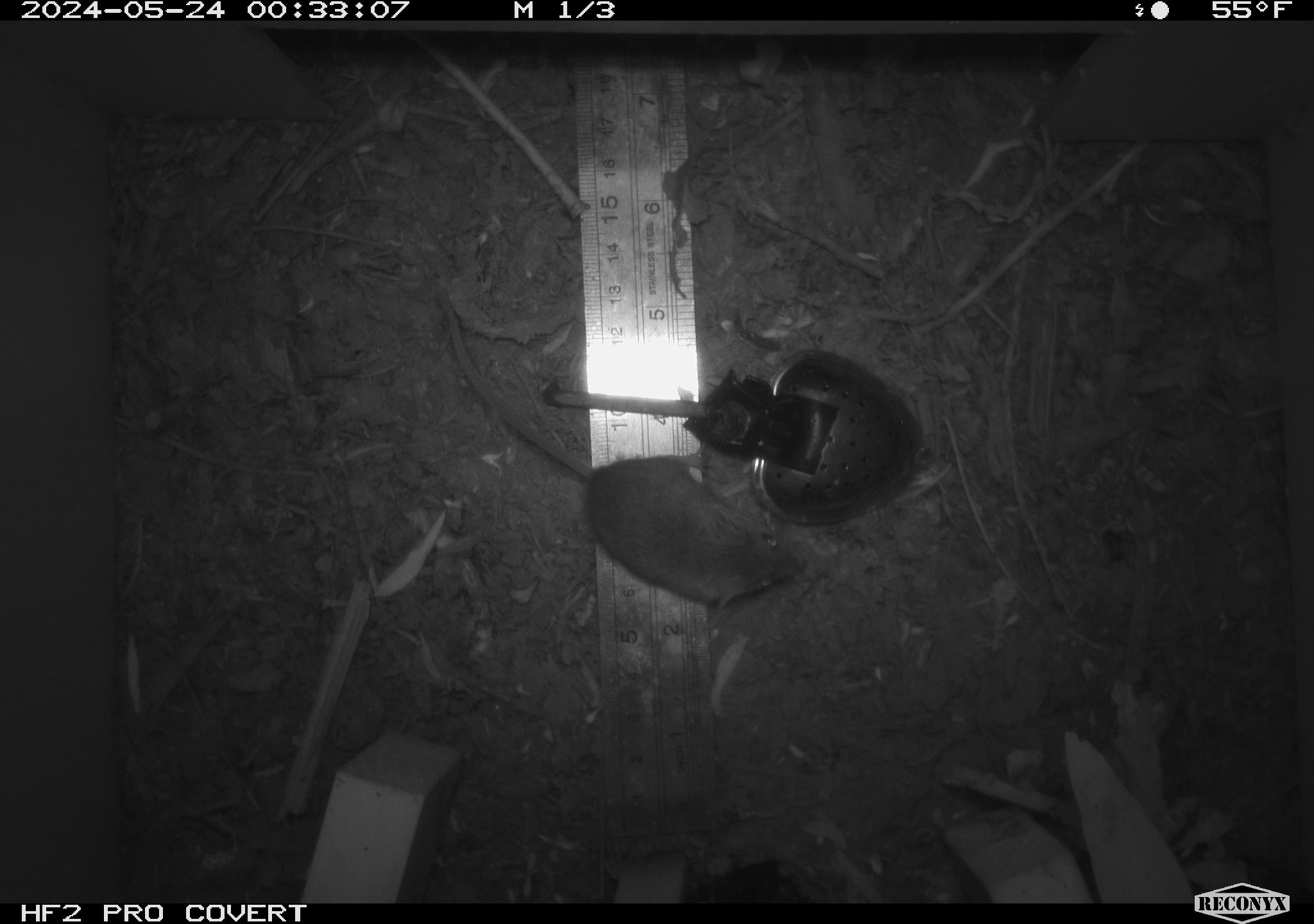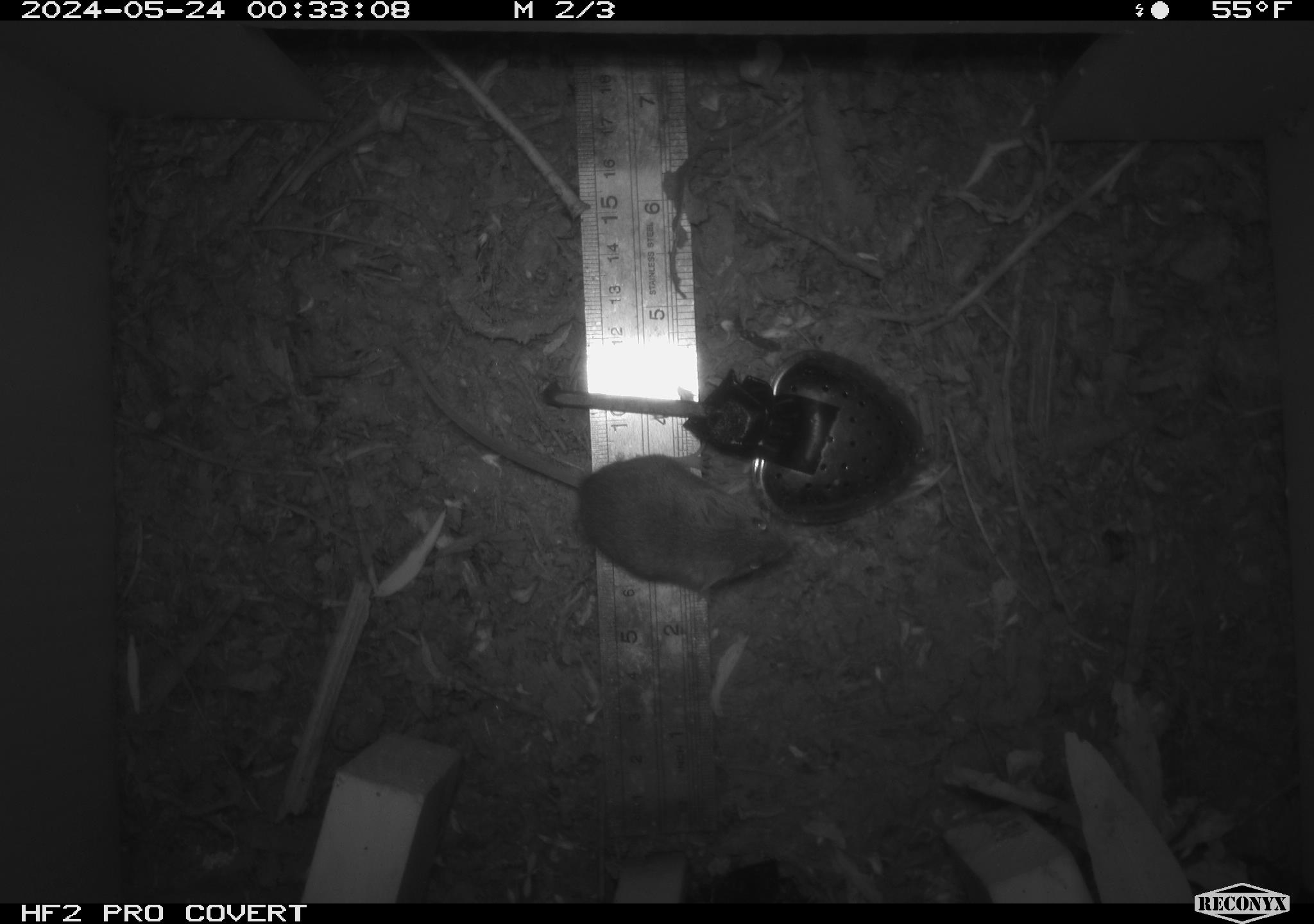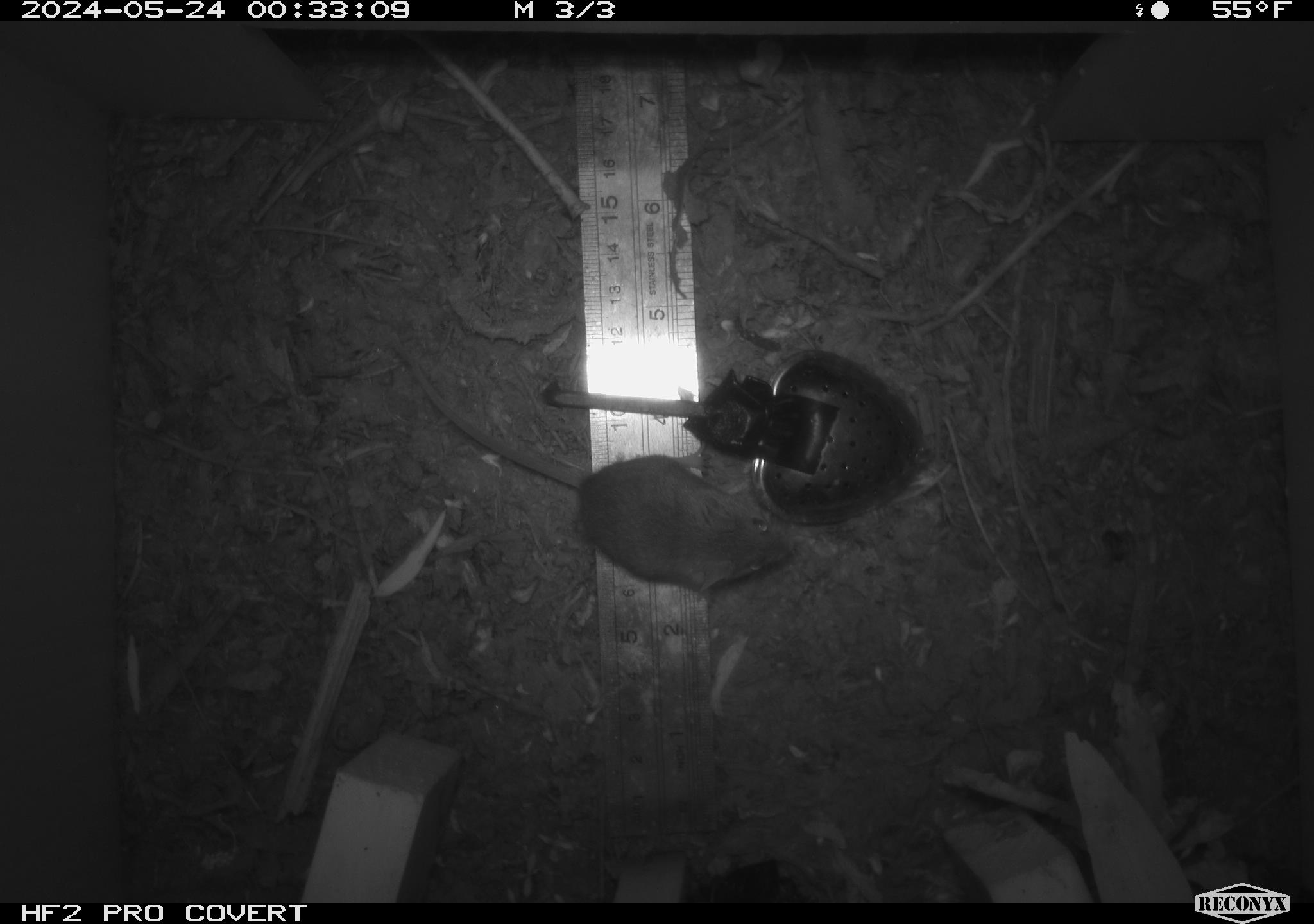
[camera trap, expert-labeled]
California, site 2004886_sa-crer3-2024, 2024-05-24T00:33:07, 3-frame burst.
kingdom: Animalia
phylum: Chordata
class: Mammalia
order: Rodentia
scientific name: Rodentia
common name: mouse species